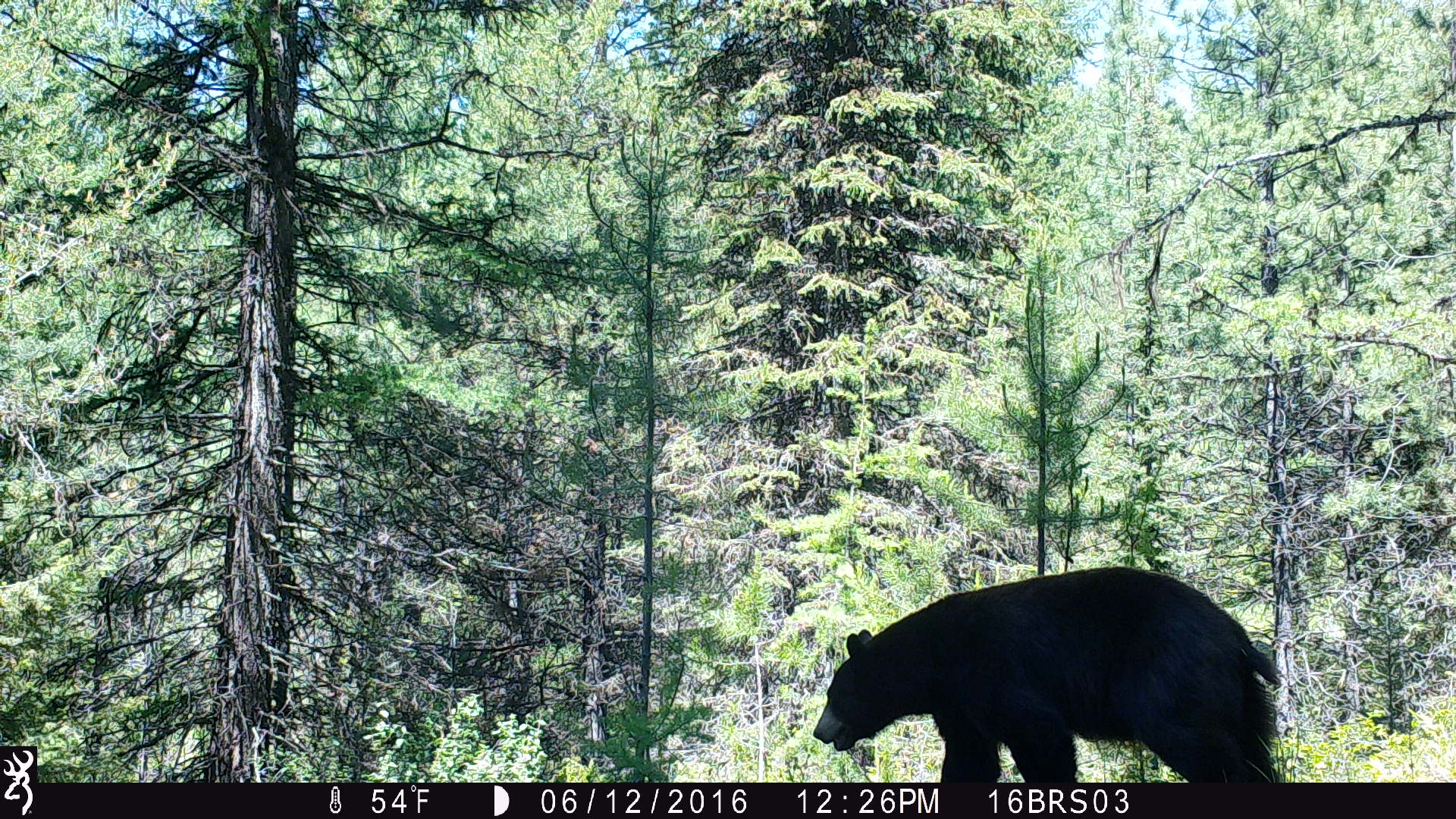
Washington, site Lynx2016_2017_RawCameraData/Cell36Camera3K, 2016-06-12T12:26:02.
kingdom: Animalia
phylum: Chordata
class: Mammalia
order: Carnivora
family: Ursidae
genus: Ursus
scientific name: Ursus americanus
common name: american black bear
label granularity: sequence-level